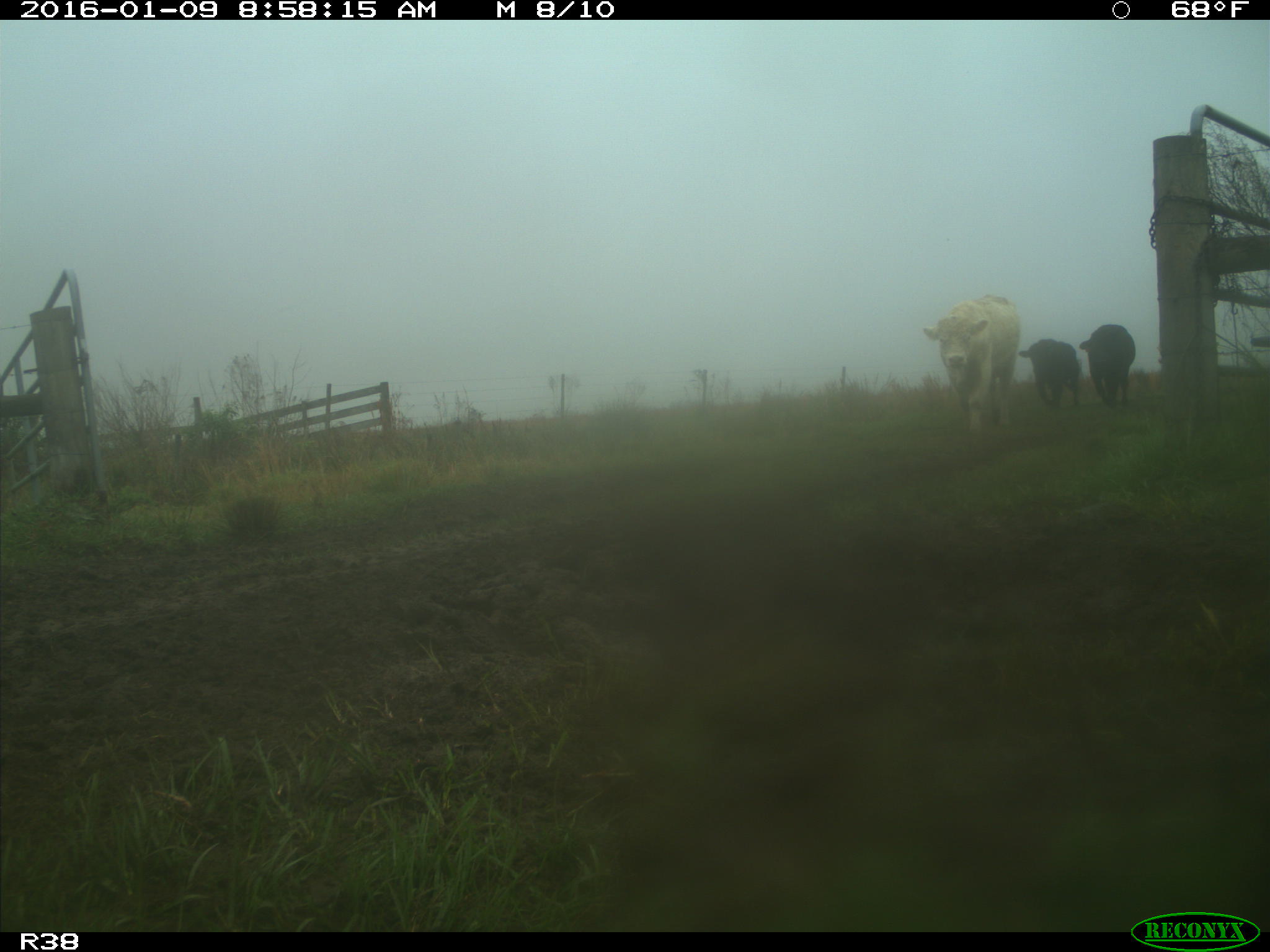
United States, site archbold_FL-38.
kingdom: Animalia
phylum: Chordata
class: Mammalia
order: Artiodactyla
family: Bovidae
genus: Bos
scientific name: Bos taurus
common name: domestic cow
Bos taurus (domestic cow).